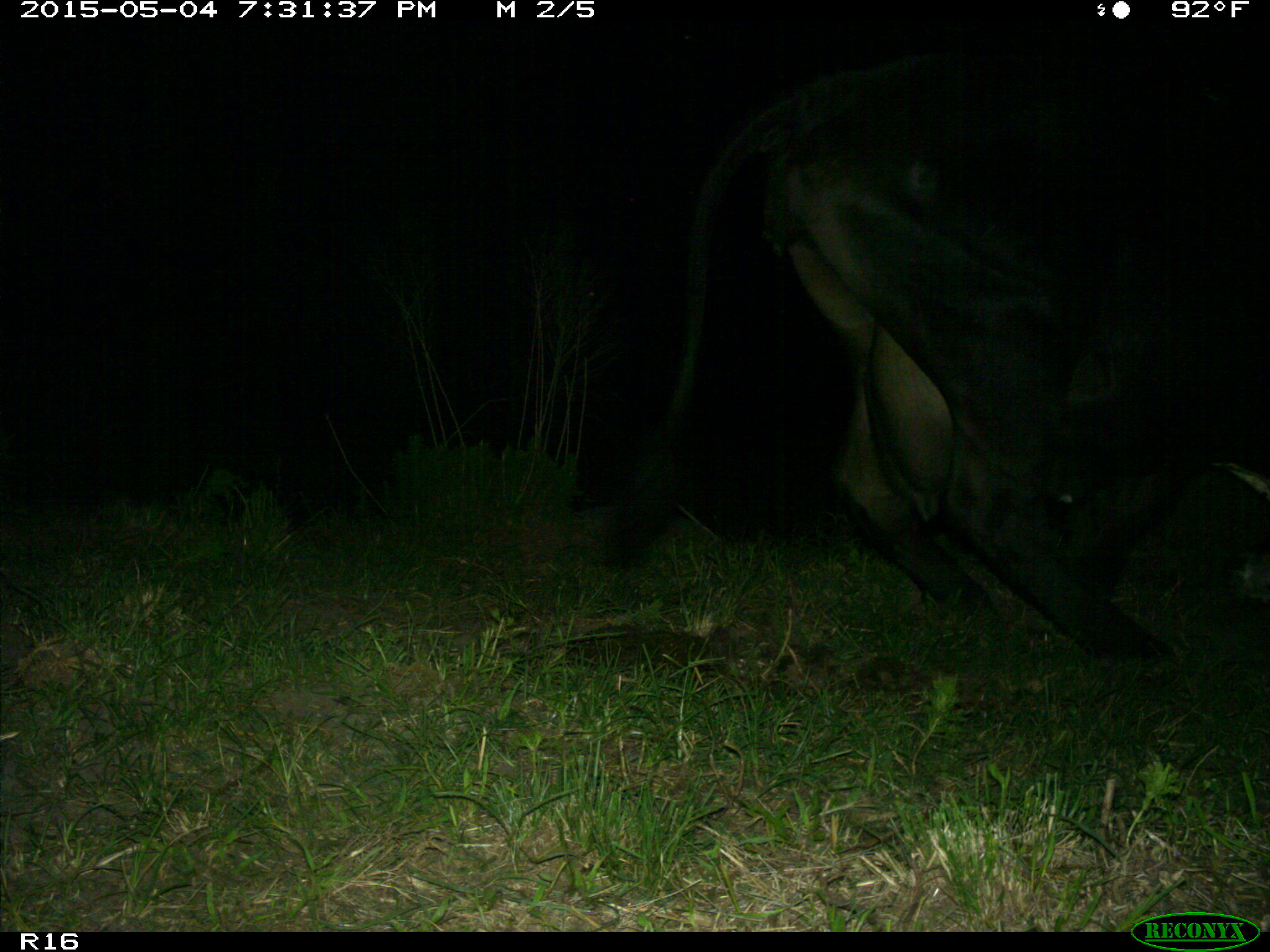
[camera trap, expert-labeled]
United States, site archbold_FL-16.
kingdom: Animalia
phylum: Chordata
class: Mammalia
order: Artiodactyla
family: Bovidae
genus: Bos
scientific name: Bos taurus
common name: domestic cow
Bos taurus (domestic cow).